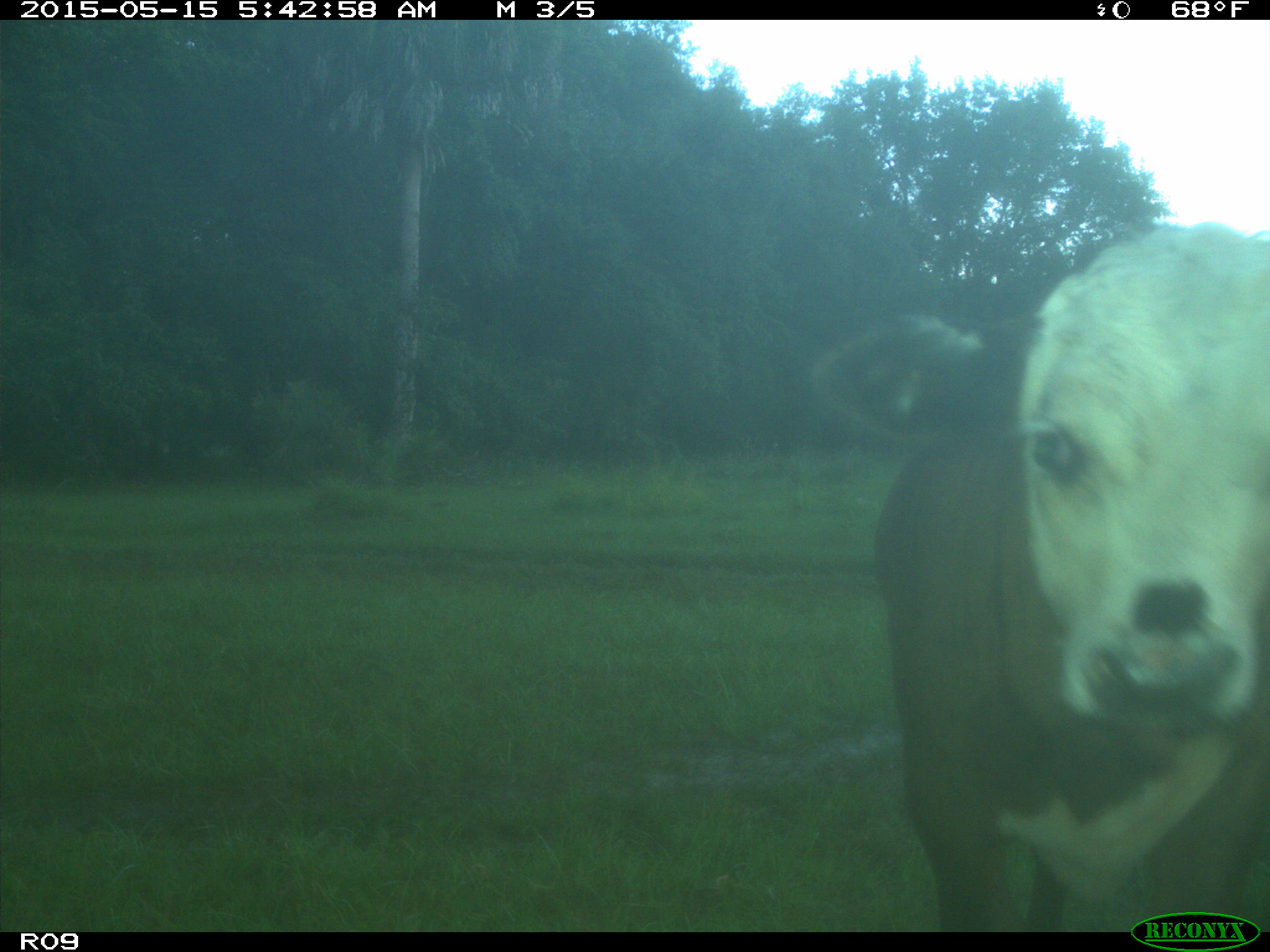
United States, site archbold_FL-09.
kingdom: Animalia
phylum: Chordata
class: Mammalia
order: Artiodactyla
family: Bovidae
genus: Bos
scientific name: Bos taurus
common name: domestic cow